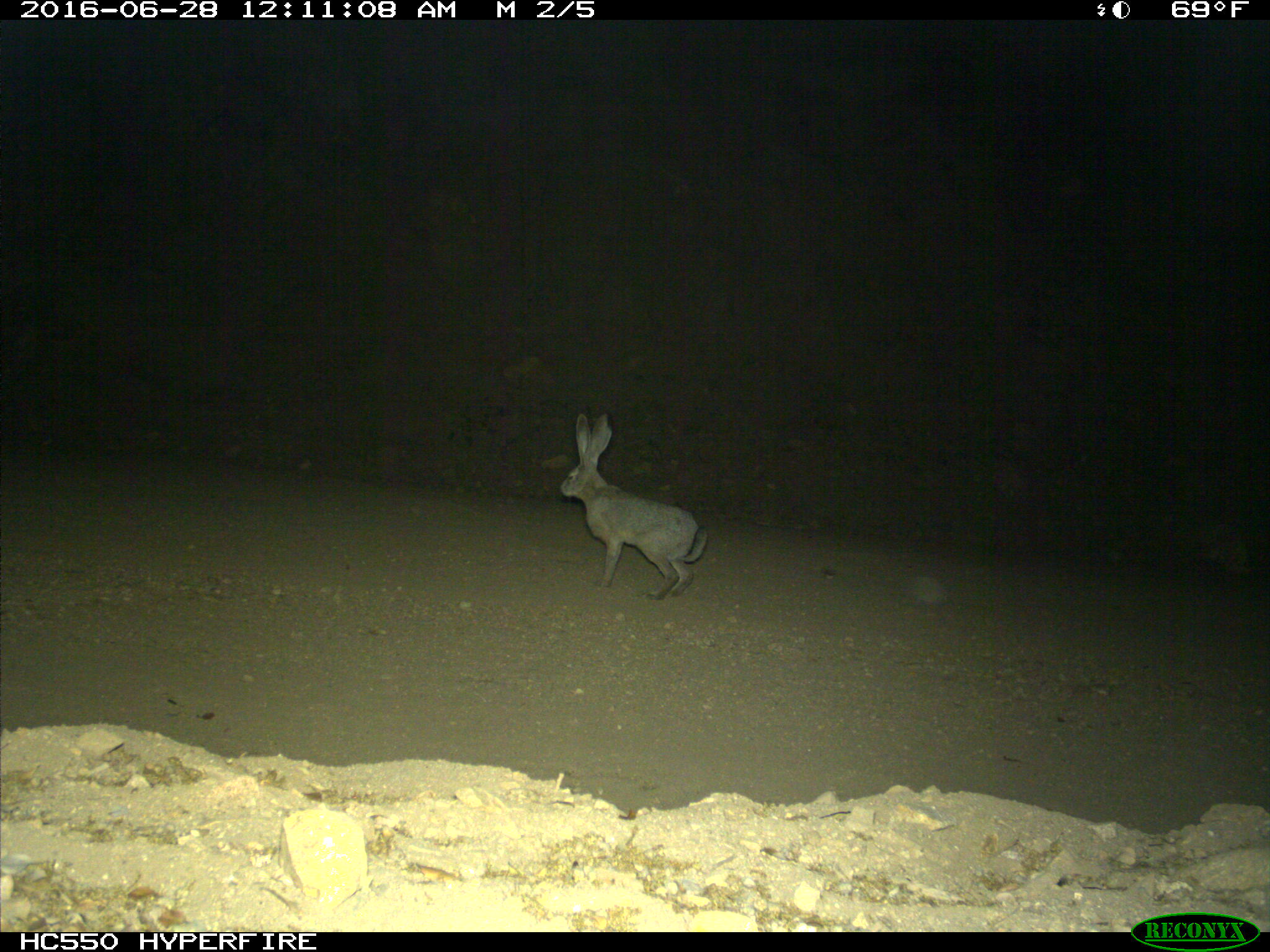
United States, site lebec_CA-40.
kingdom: Animalia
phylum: Chordata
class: Mammalia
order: Lagomorpha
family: Leporidae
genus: Lepus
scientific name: Lepus californicus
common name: black-tailed jackrabbit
Lepus californicus (black-tailed jackrabbit).